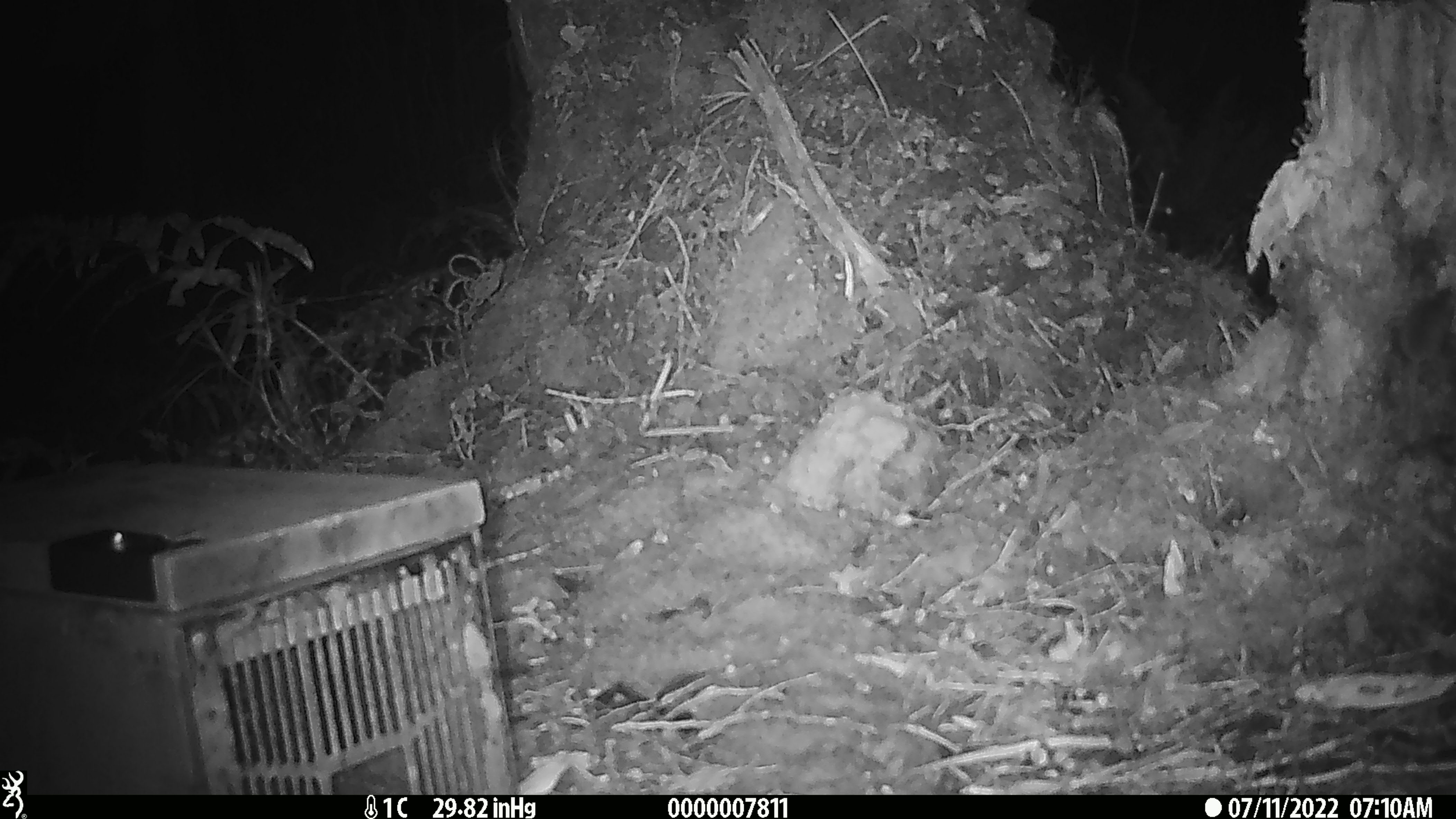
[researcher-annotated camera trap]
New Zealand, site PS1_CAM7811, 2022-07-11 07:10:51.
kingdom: Animalia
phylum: Chordata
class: Mammalia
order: Rodentia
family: Muridae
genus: Mus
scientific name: Mus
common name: mouse